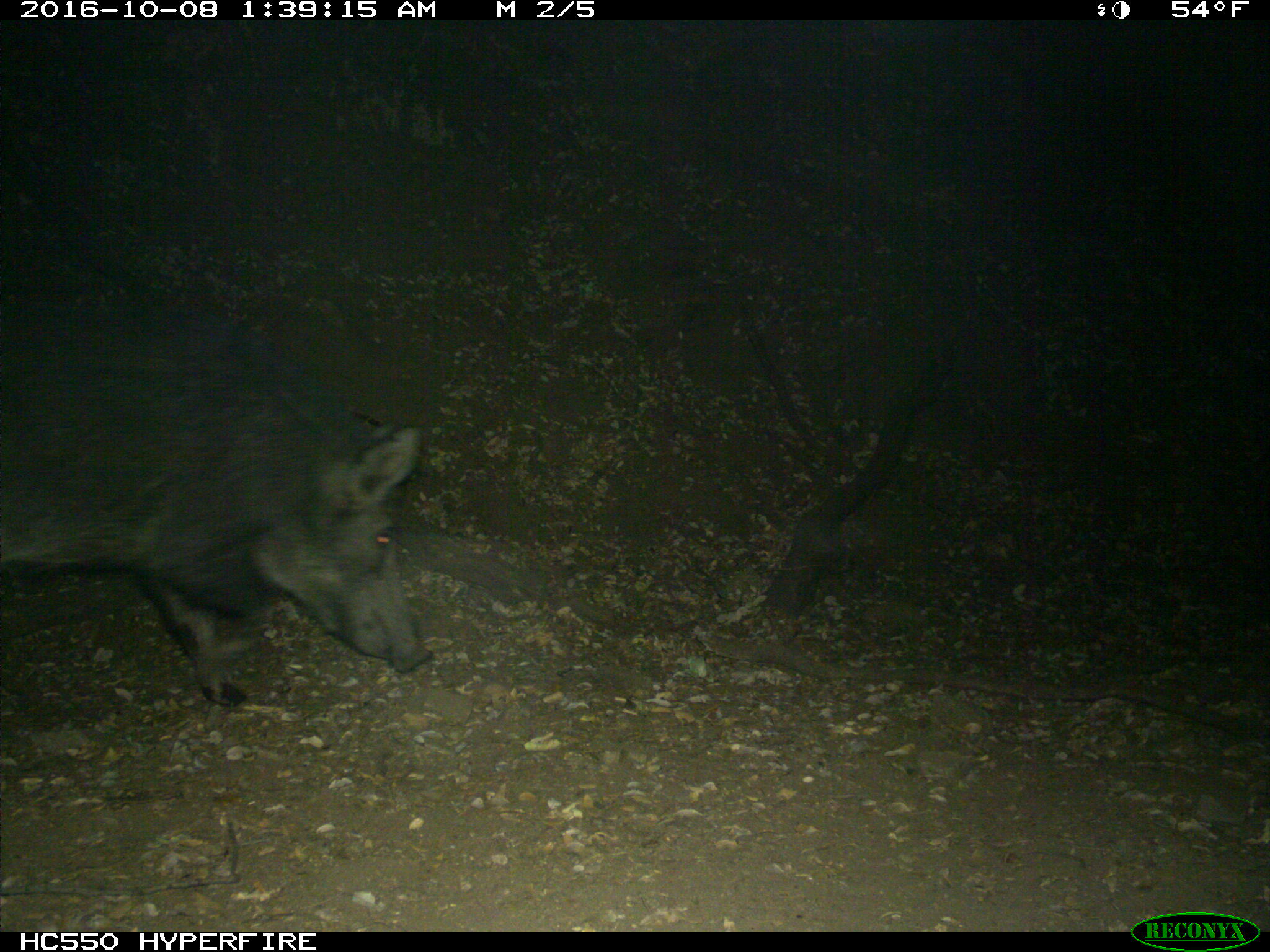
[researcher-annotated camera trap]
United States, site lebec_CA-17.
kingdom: Animalia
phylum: Chordata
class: Mammalia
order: Artiodactyla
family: Suidae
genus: Sus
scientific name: Sus scrofa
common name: wild boar